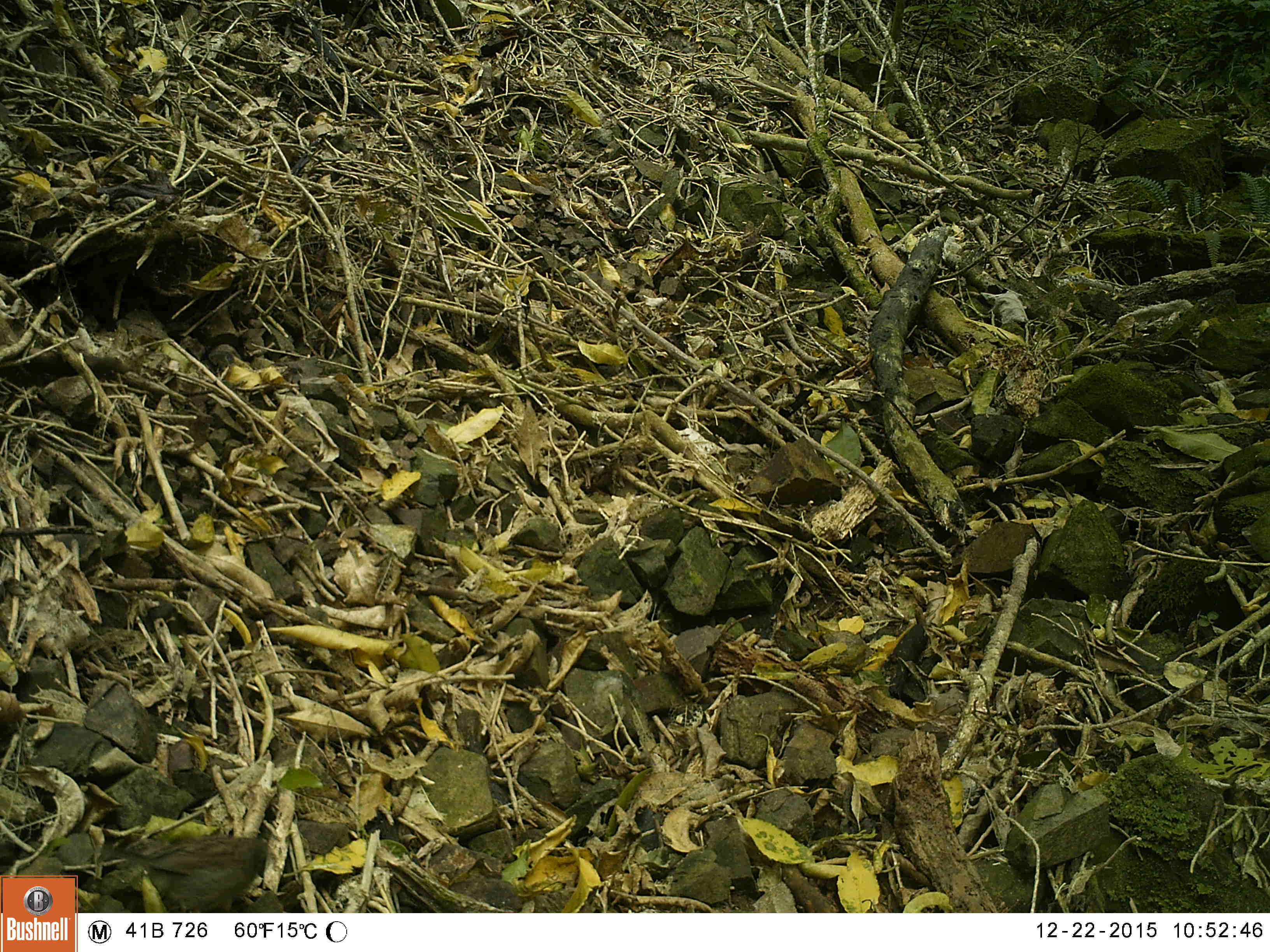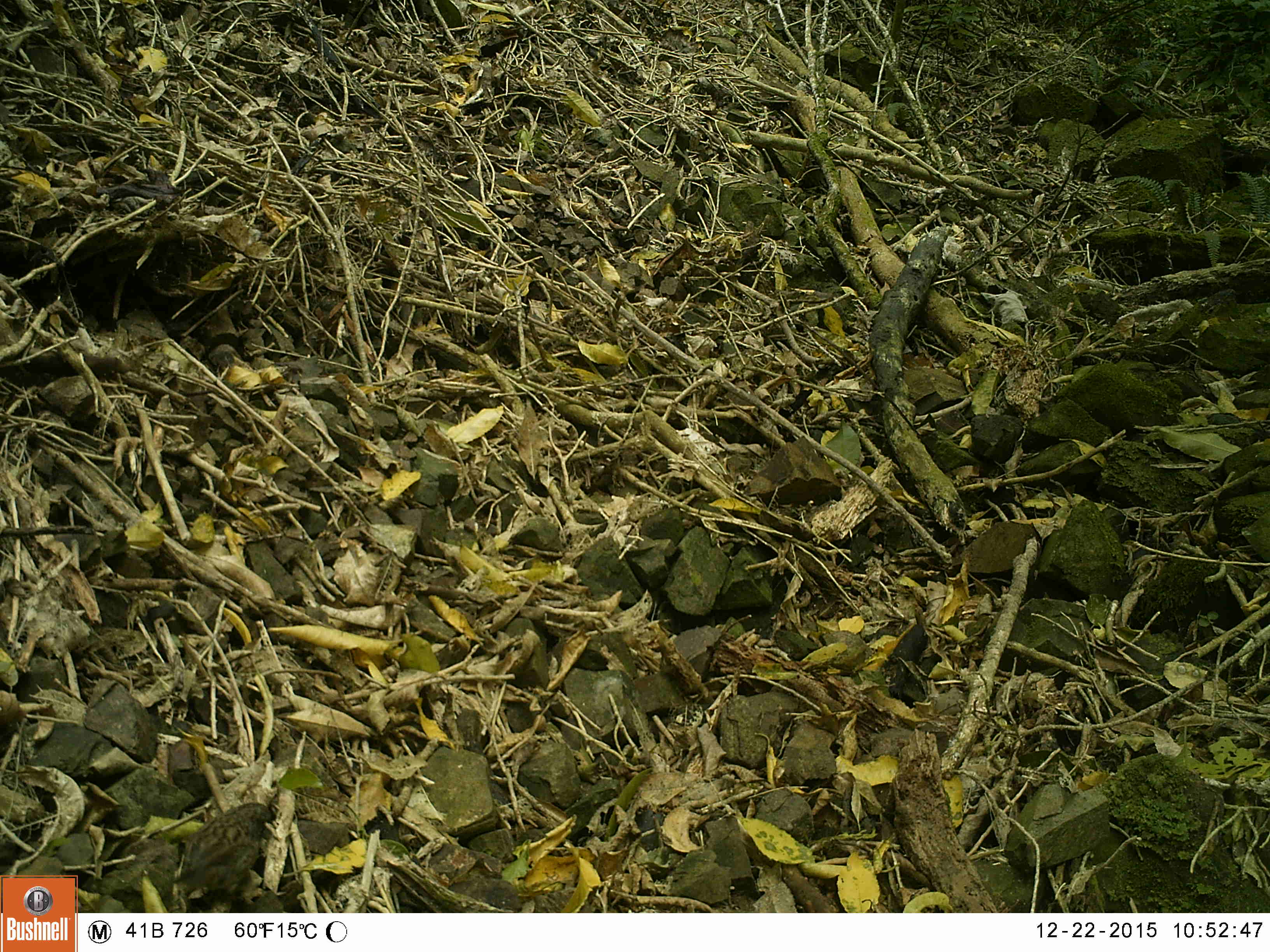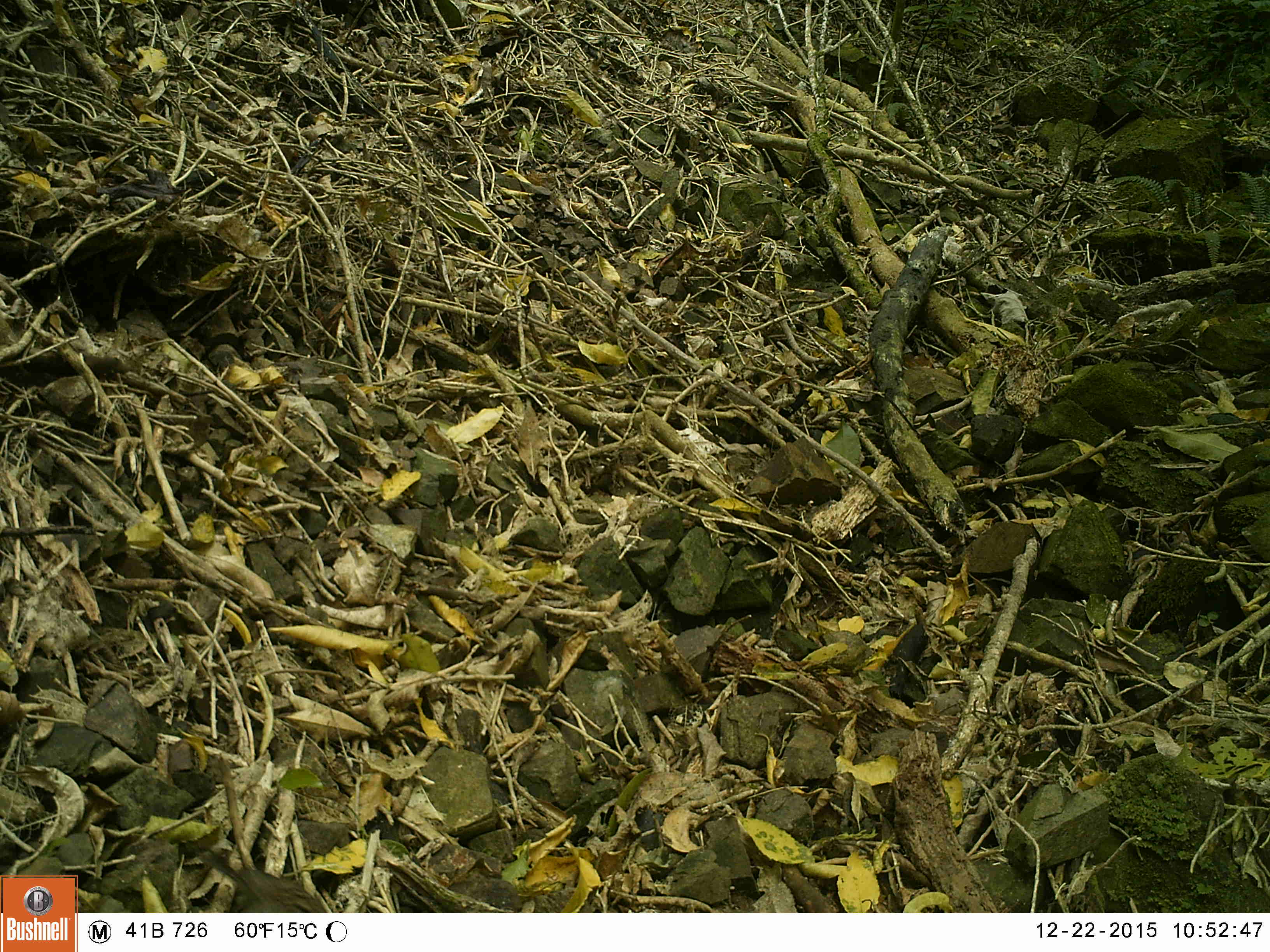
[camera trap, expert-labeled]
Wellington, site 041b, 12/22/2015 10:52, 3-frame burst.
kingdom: Animalia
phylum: Chordata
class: Aves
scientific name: Aves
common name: bird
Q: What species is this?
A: Bird (Aves).